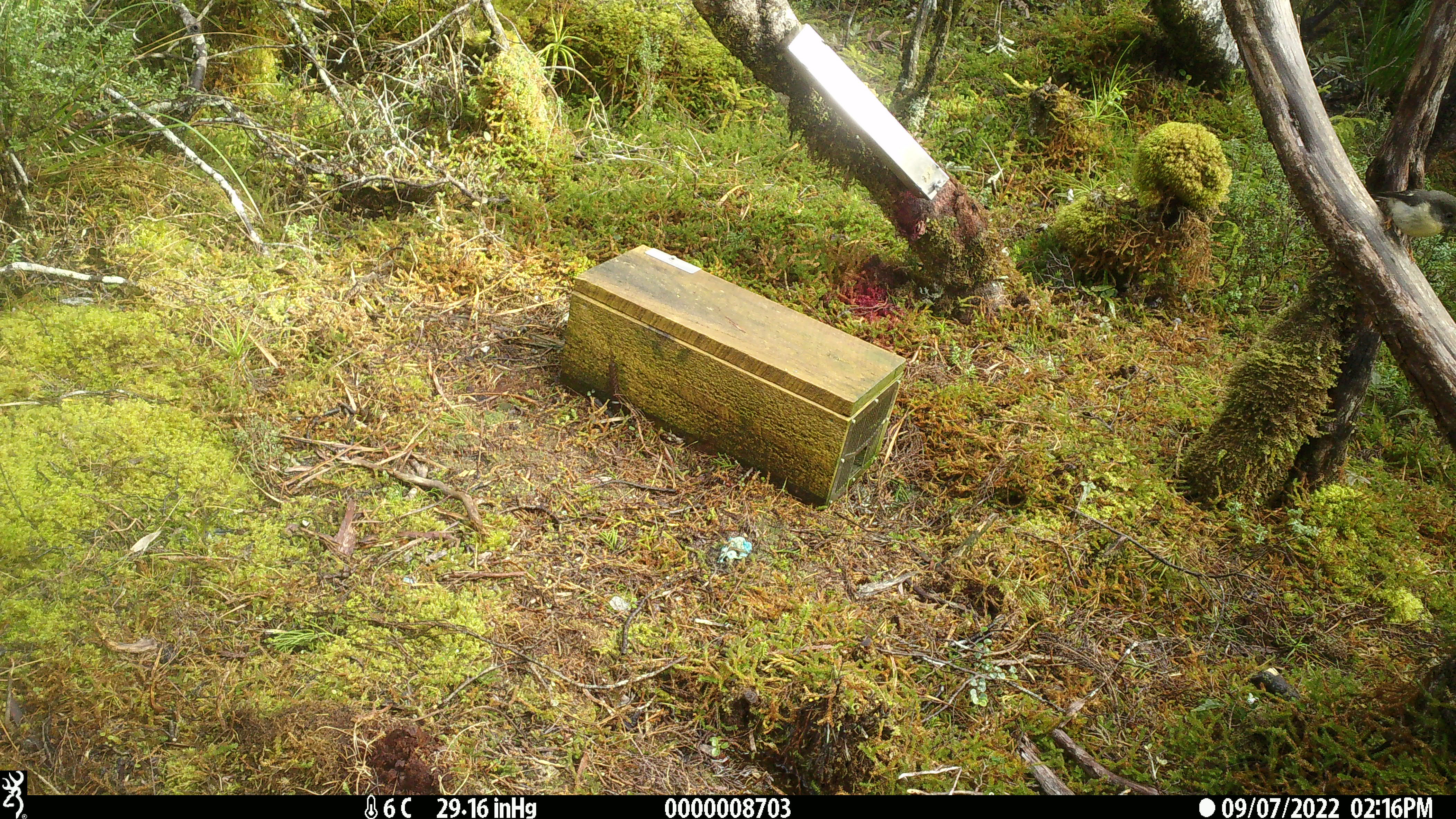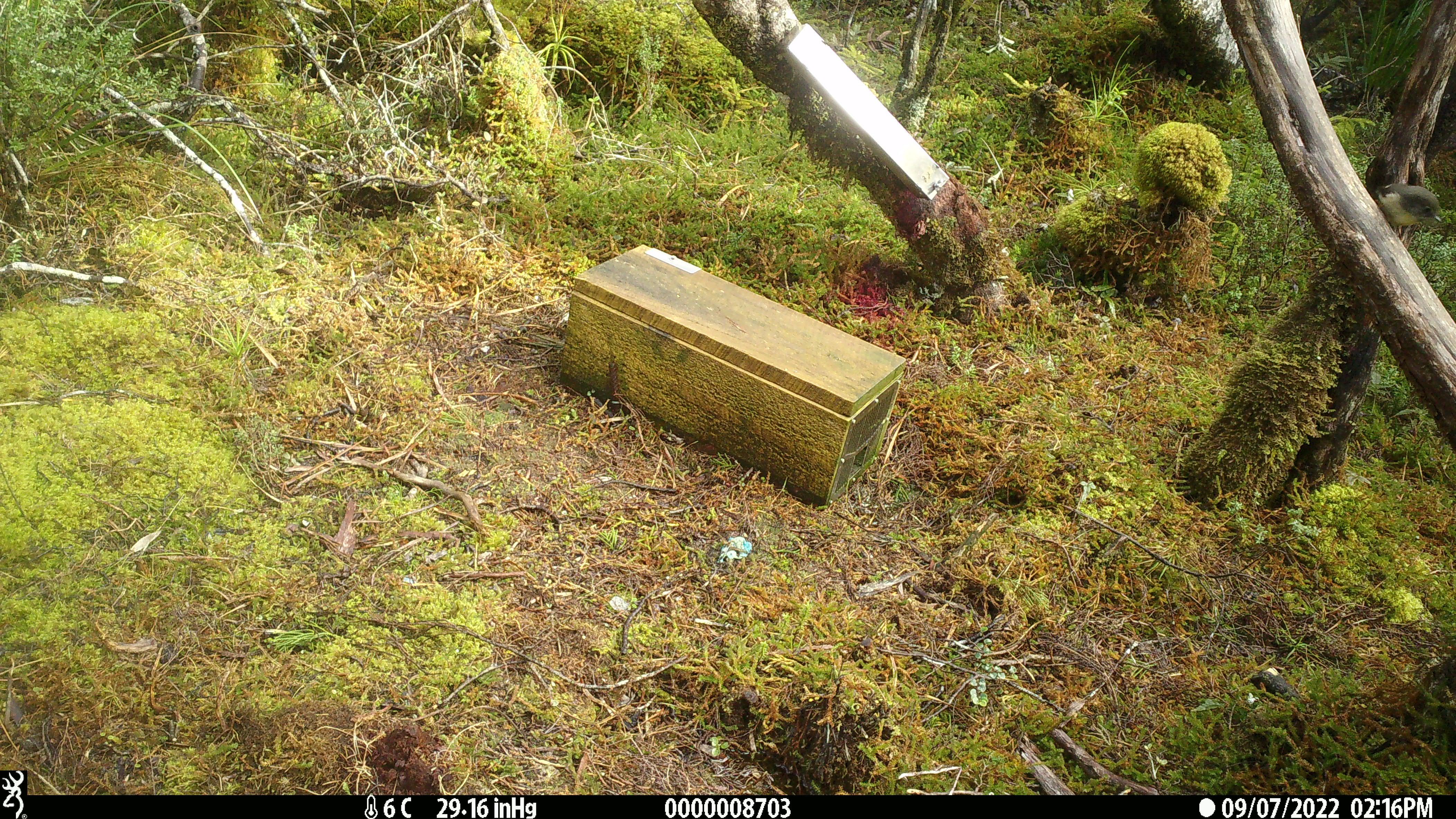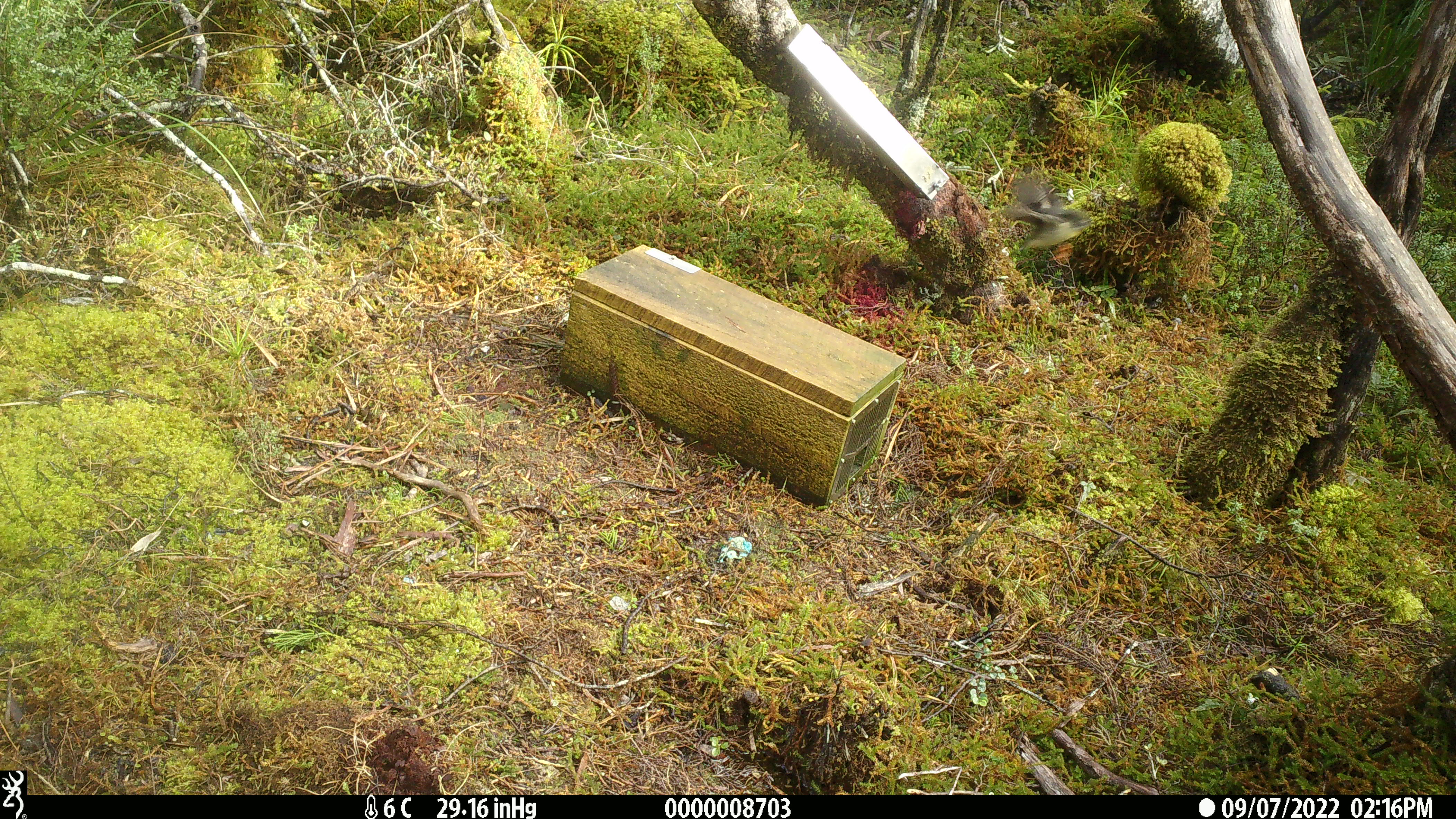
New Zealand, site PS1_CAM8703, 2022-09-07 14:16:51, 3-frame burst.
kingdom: Animalia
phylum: Chordata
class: Aves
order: Passeriformes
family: Petroicidae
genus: Petroica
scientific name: Petroica macrocephala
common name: tomtit